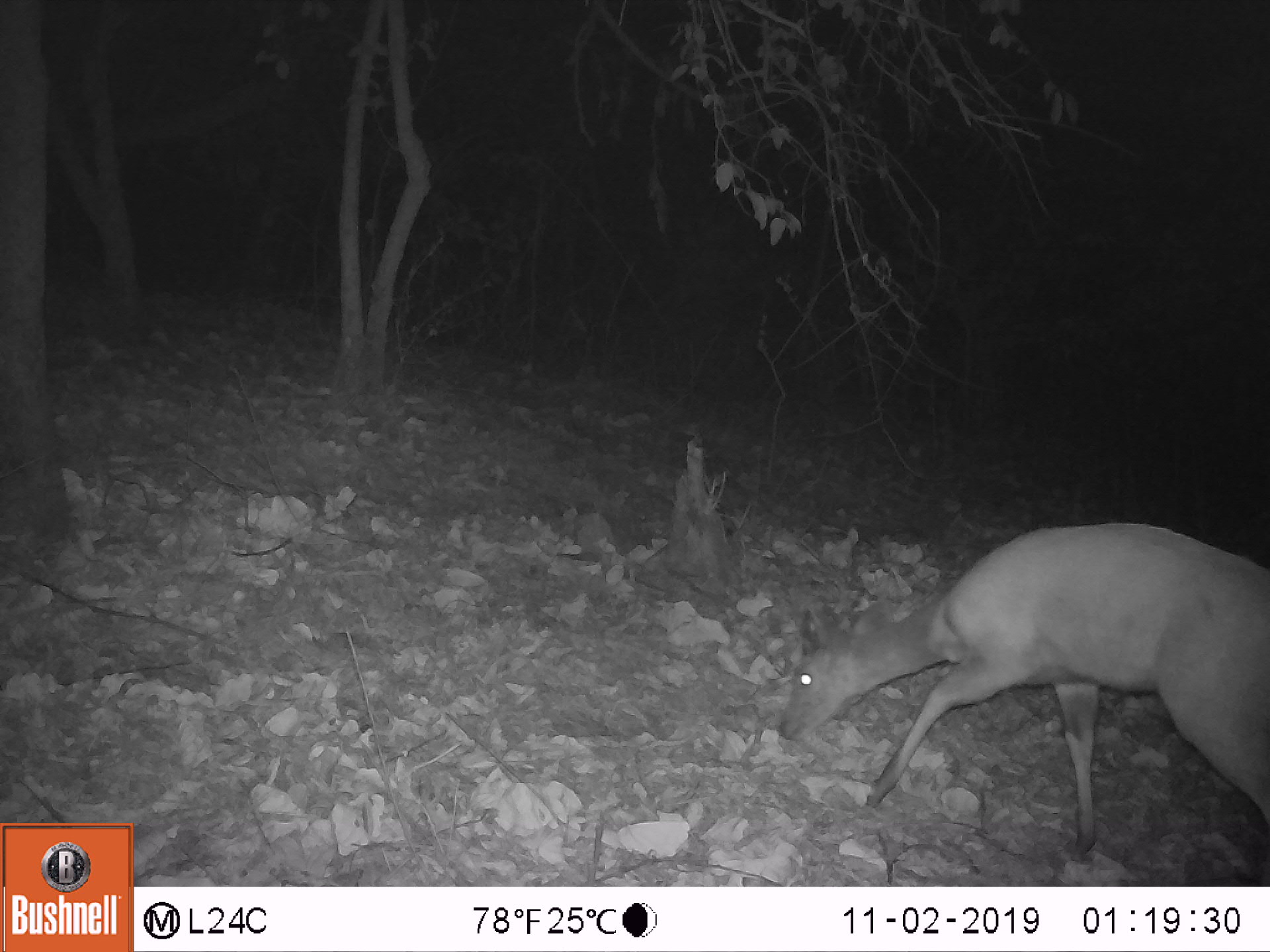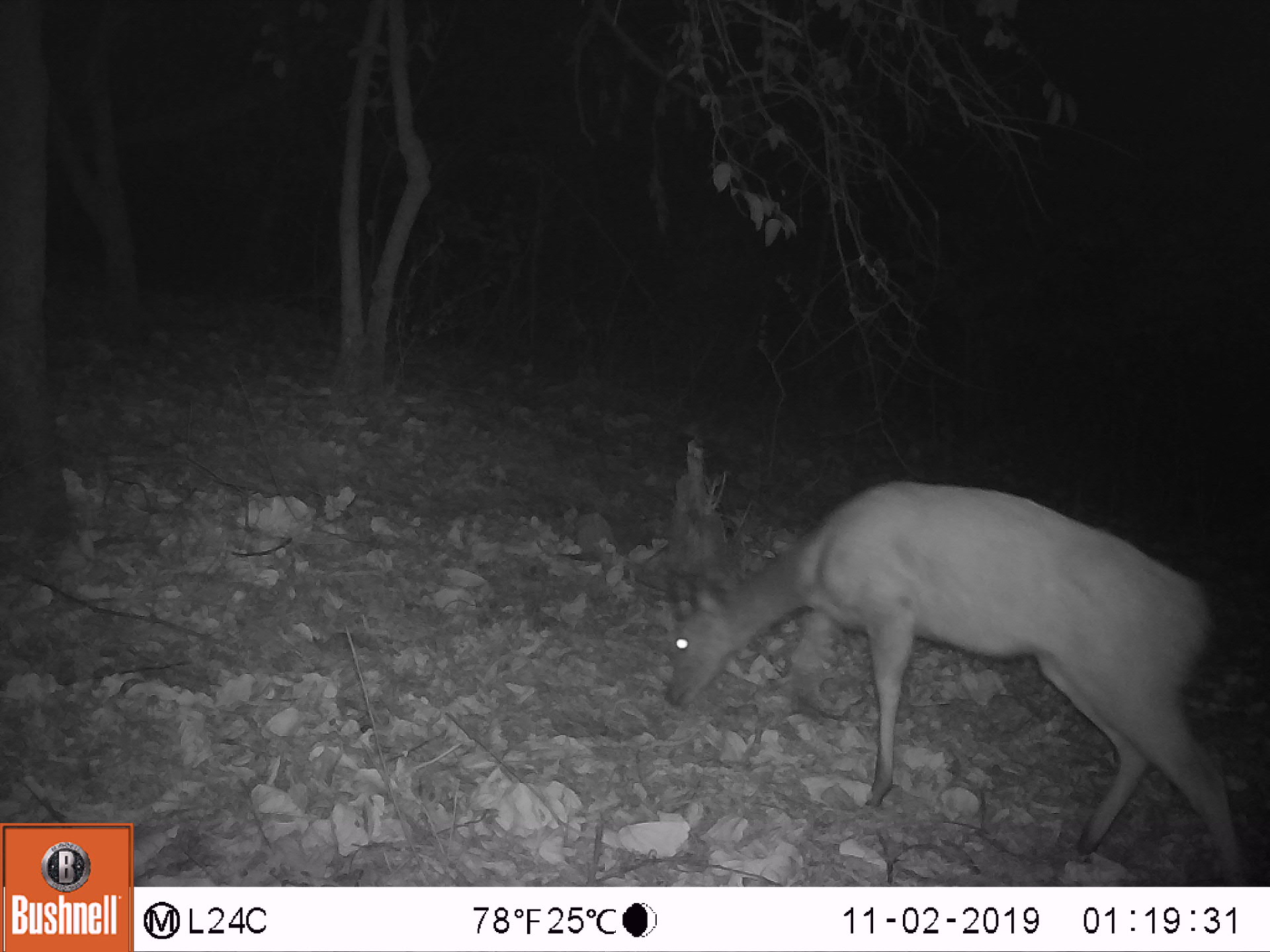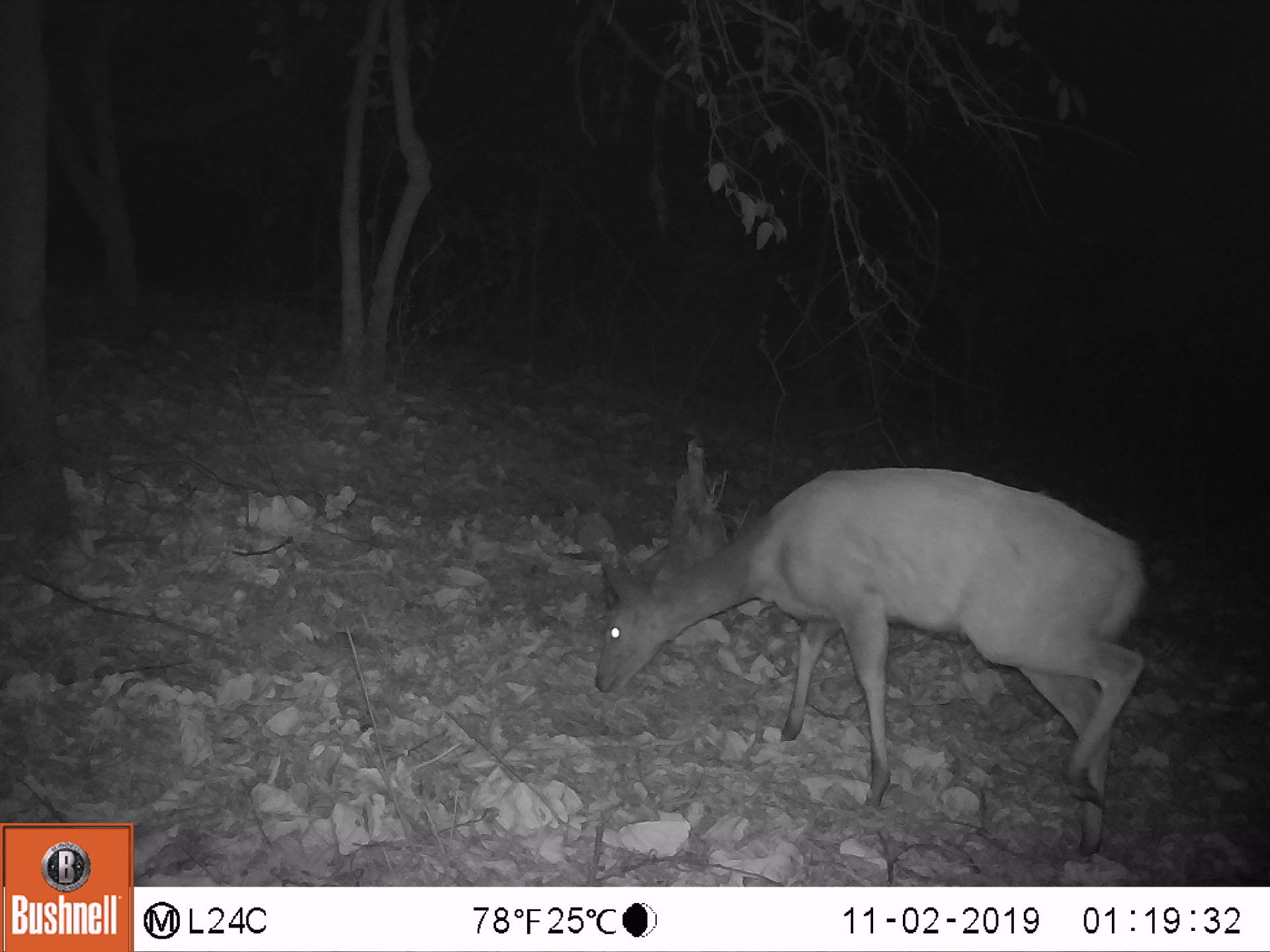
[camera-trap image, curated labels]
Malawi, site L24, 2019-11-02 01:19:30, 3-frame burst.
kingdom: Animalia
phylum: Chordata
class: Mammalia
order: Artiodactyla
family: Bovidae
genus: Tragelaphus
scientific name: Tragelaphus sylvaticus sylvaticus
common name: cape bushbuck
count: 1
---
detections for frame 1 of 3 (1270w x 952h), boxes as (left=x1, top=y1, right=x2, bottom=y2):
cape bushbuck: (left=768, top=503, right=1269, bottom=872)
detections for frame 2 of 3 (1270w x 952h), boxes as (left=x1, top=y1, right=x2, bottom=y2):
cape bushbuck: (left=648, top=474, right=1259, bottom=886)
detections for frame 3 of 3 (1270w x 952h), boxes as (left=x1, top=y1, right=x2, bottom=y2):
cape bushbuck: (left=576, top=459, right=1146, bottom=872)